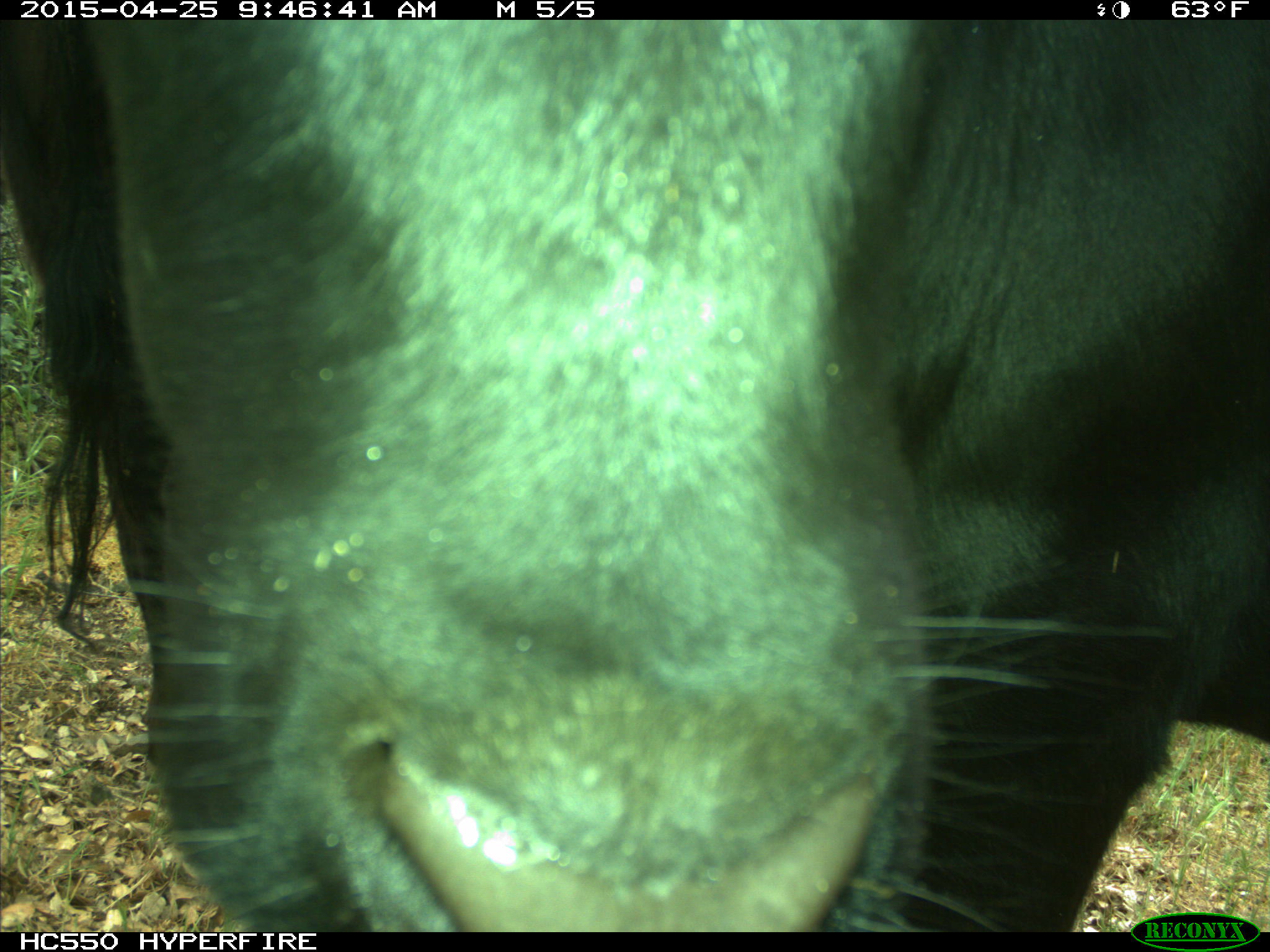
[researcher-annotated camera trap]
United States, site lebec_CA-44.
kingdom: Animalia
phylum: Chordata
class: Mammalia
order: Artiodactyla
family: Suidae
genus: Sus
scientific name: Sus scrofa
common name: wild boar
Sus scrofa (wild boar).